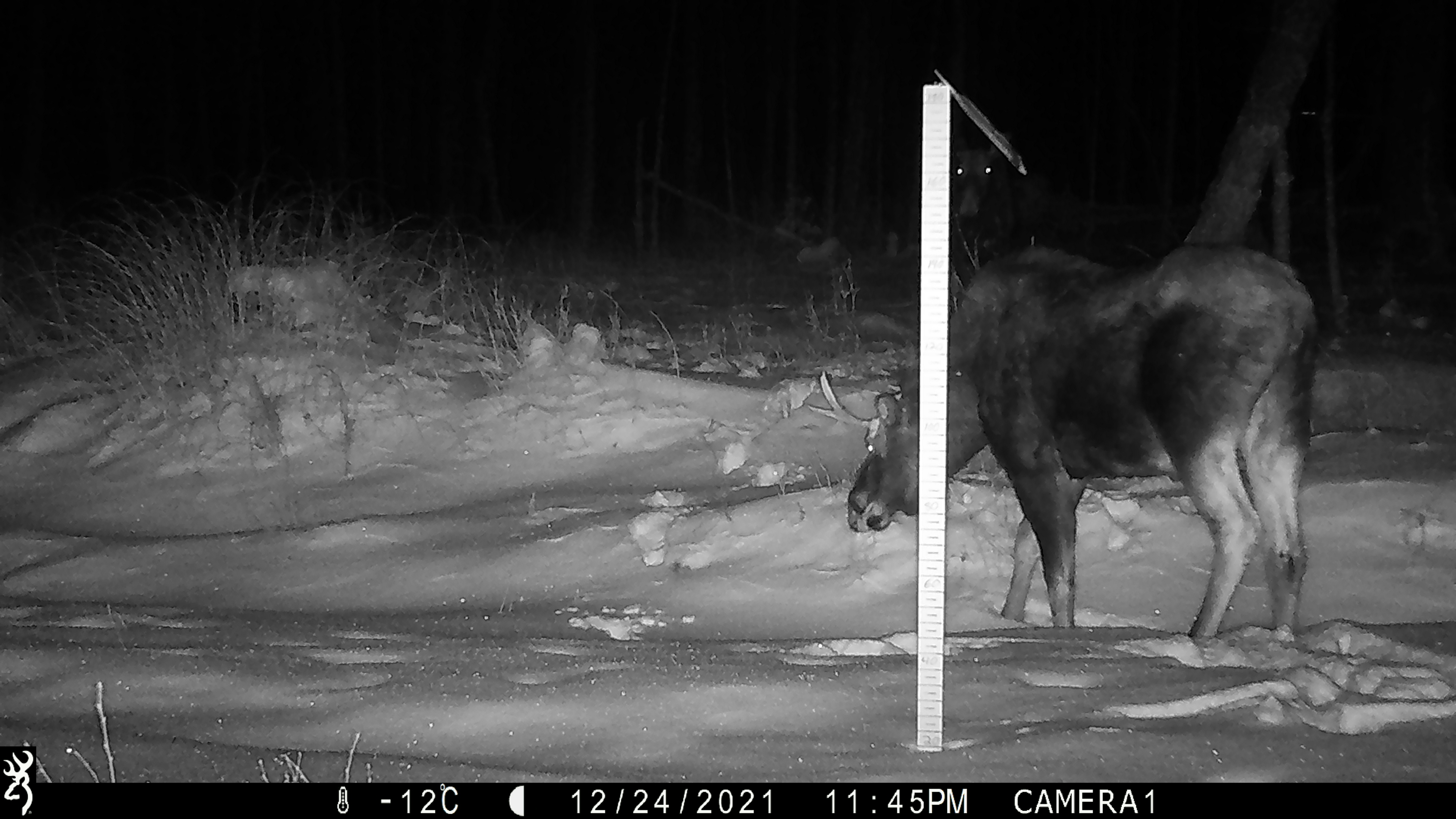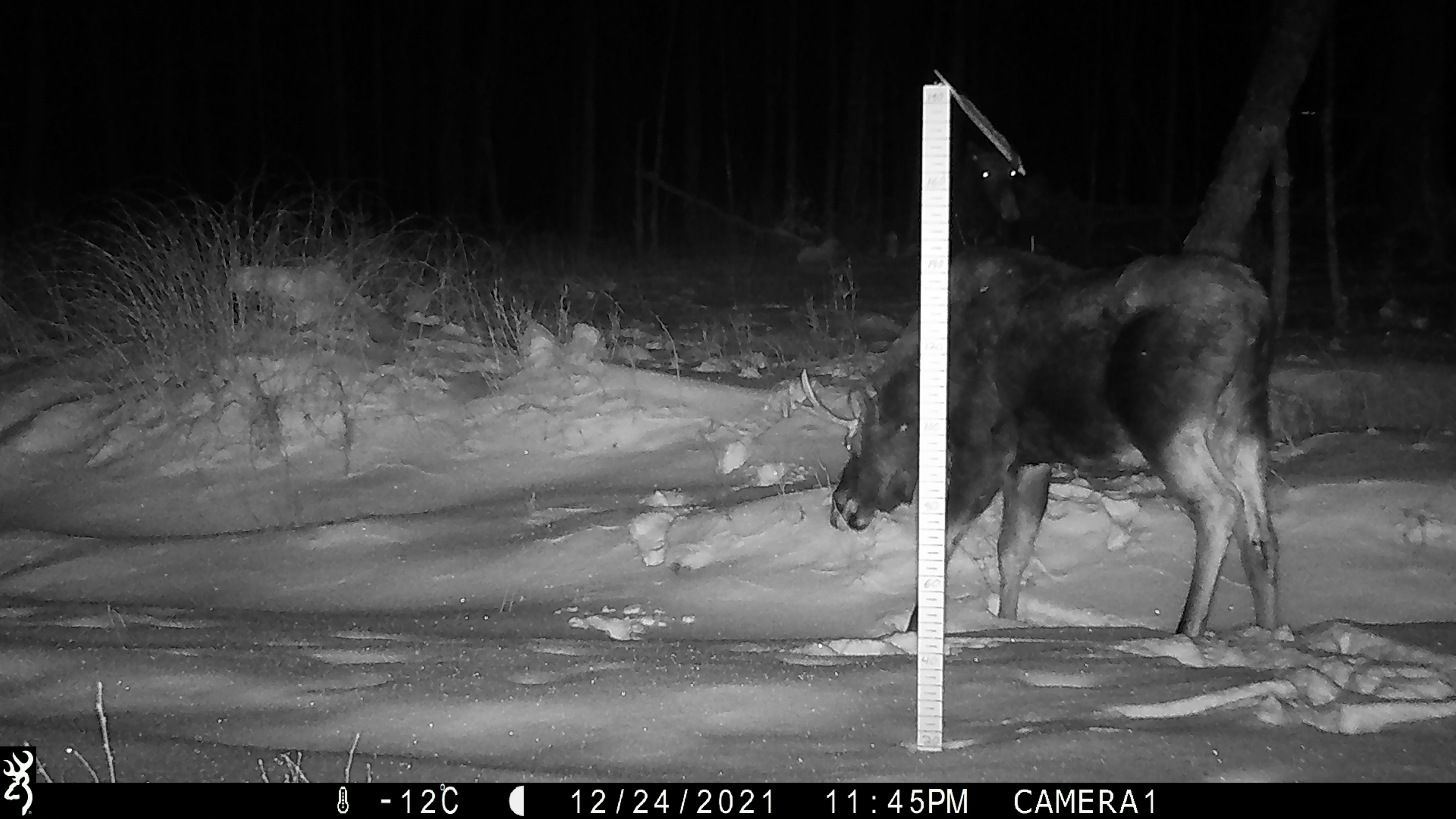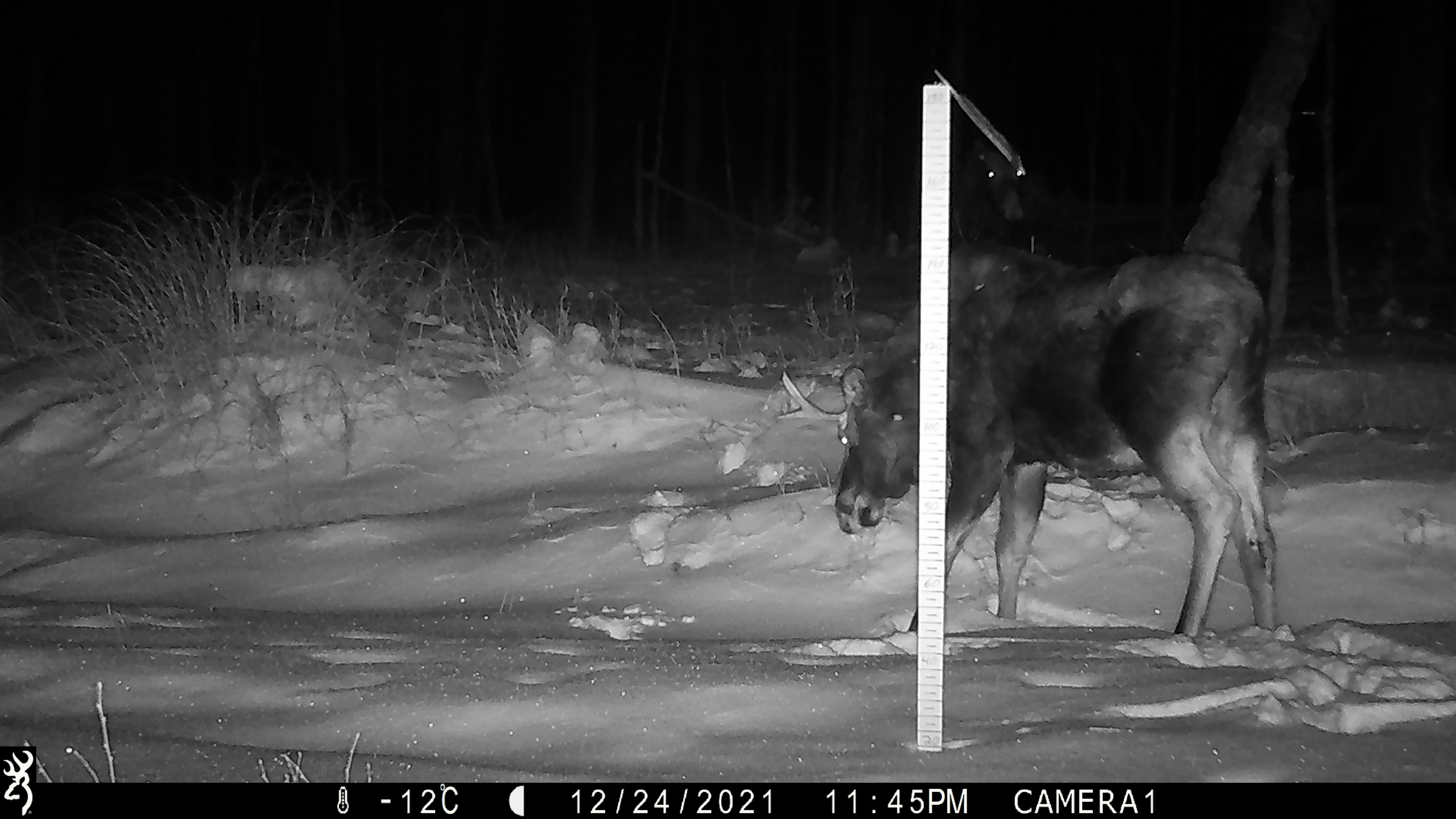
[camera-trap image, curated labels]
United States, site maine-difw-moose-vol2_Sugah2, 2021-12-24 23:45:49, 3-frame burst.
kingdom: Animalia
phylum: Chordata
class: Mammalia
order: Artiodactyla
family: Cervidae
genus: Alces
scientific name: Alces alces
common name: moose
Moose (Alces alces).